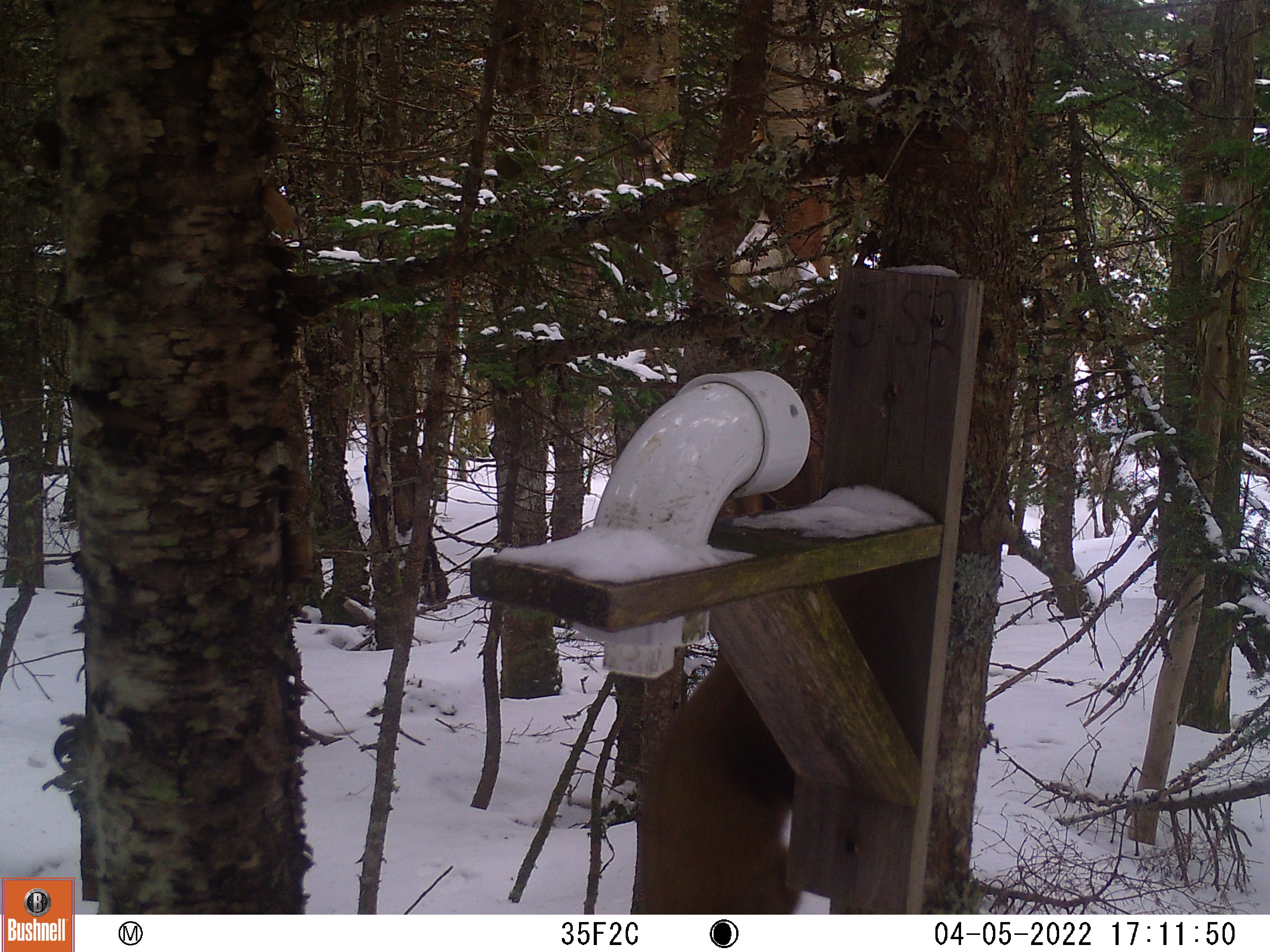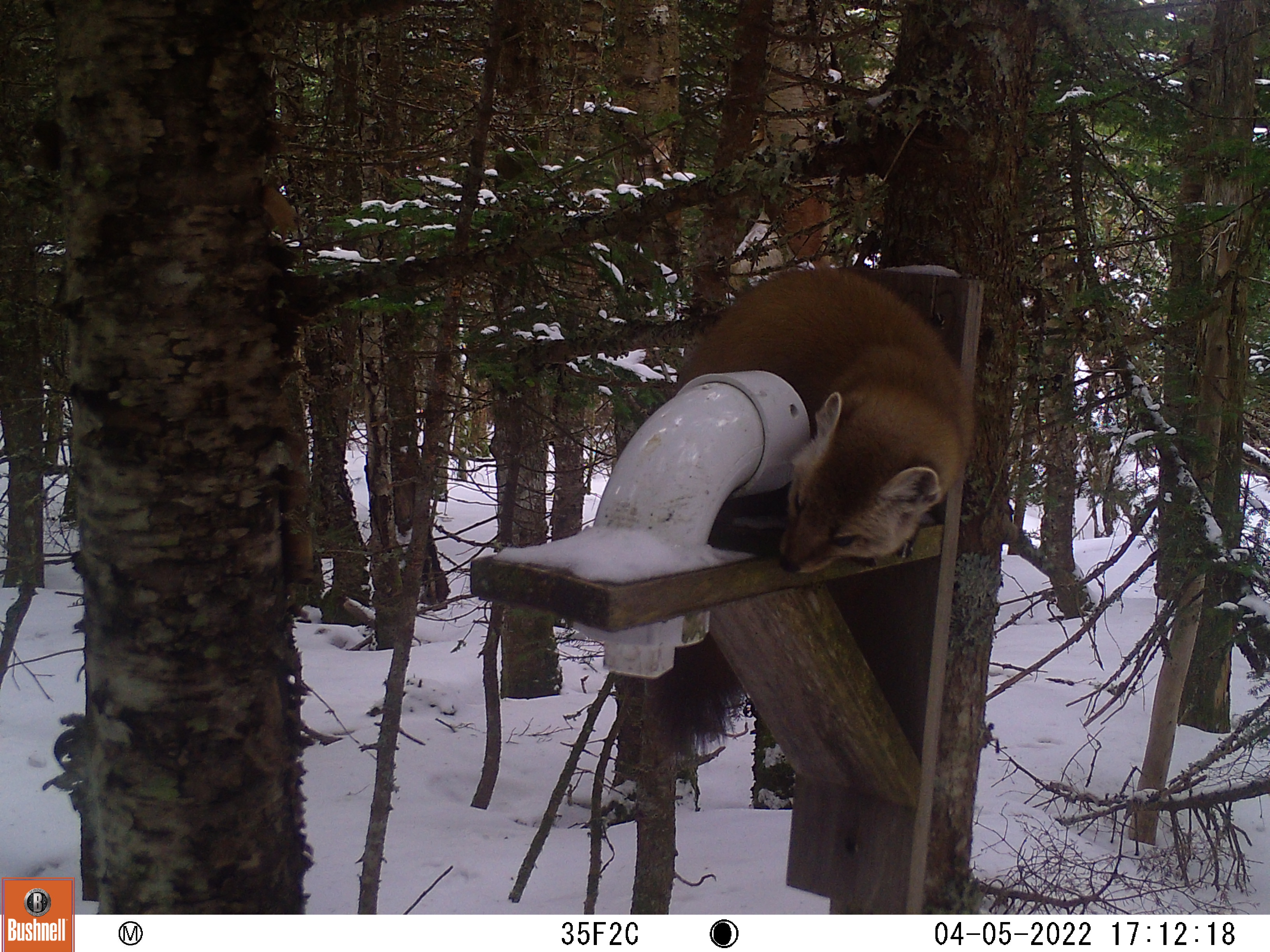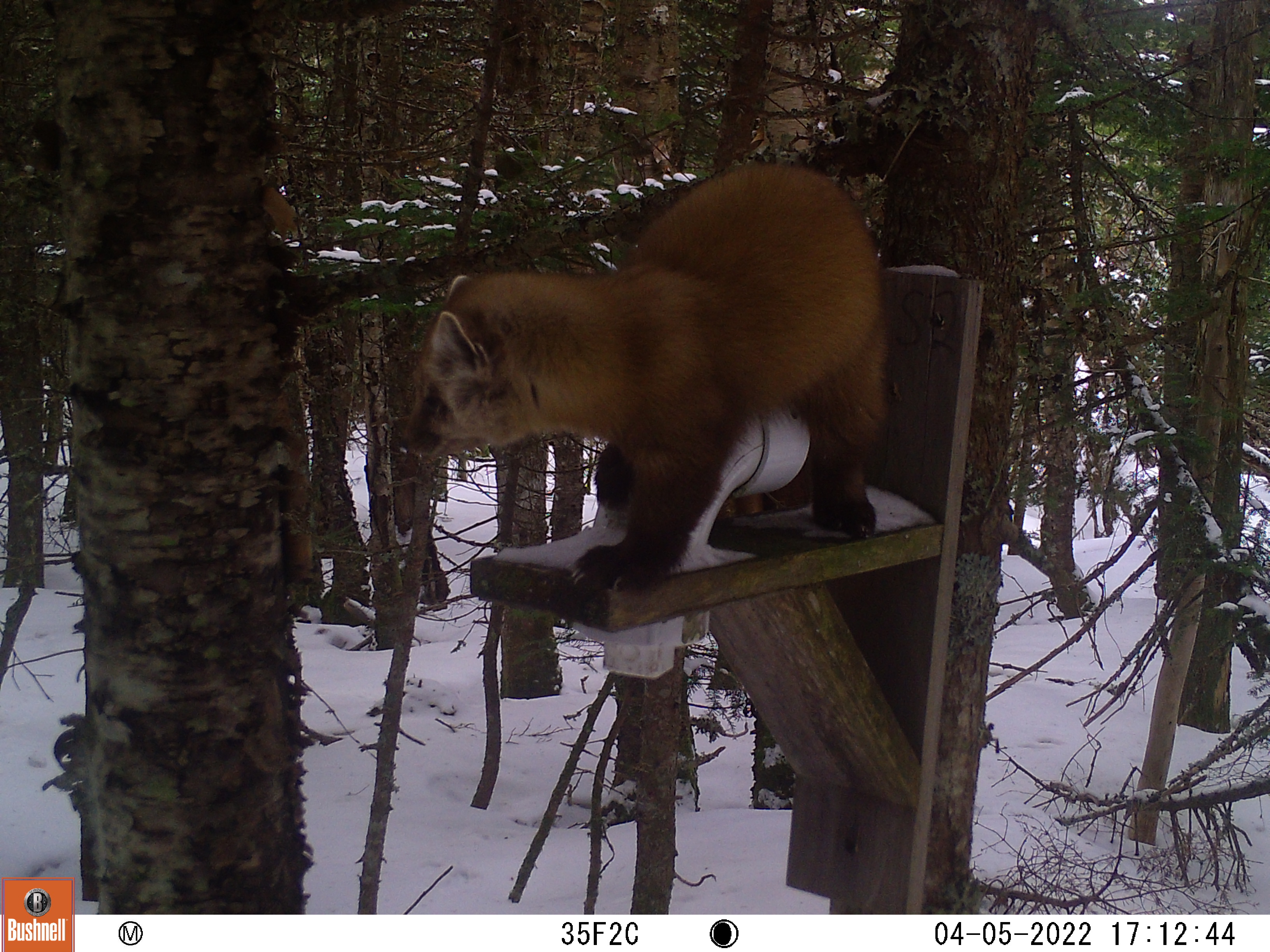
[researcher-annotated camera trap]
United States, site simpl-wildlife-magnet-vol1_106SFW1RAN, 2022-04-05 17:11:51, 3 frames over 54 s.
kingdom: Animalia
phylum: Chordata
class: Mammalia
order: Carnivora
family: Mustelidae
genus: Martes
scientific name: Martes americana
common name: american marten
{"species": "american marten (Martes americana)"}